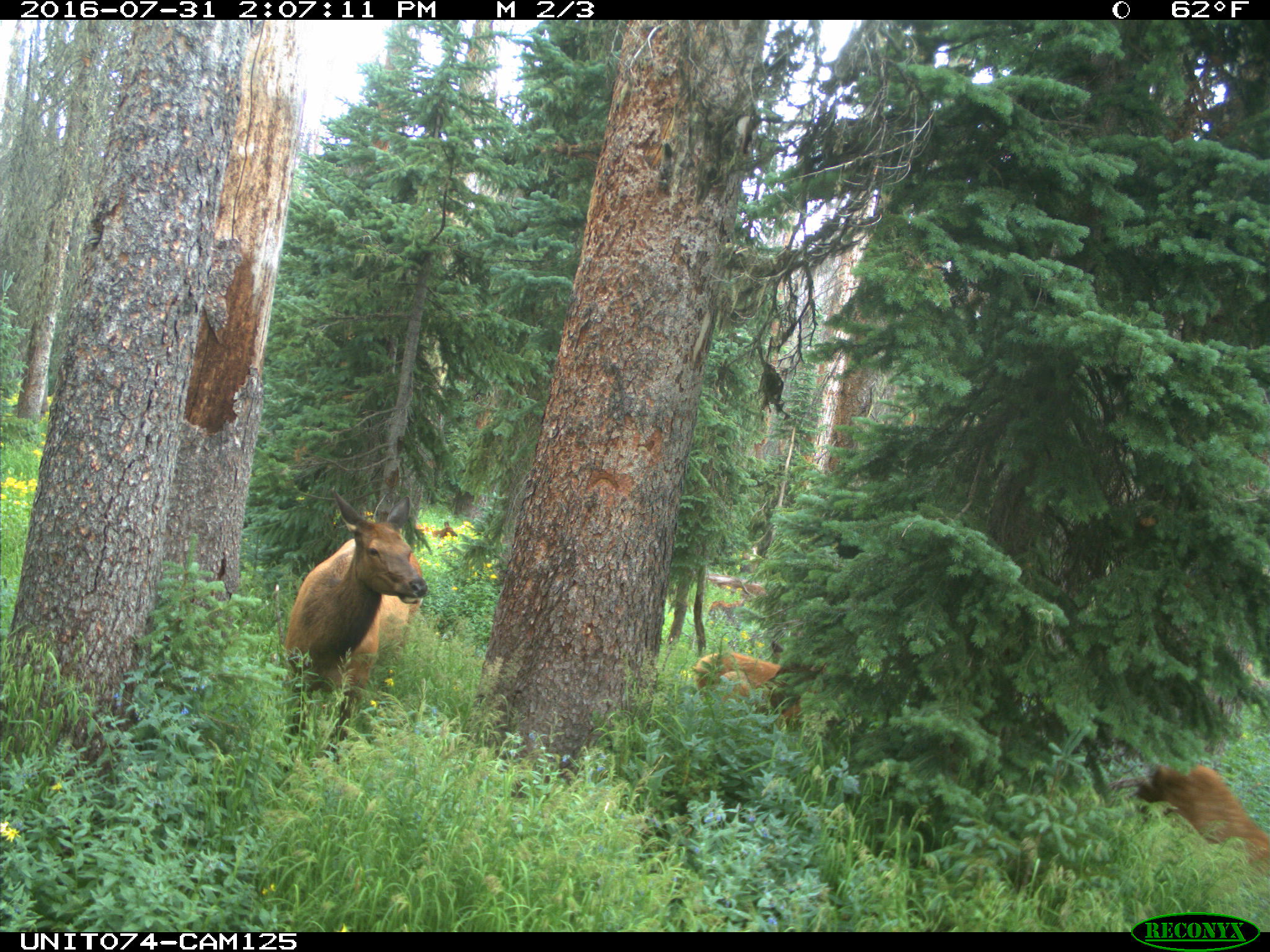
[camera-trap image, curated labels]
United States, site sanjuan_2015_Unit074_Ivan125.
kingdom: Animalia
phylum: Chordata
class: Mammalia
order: Artiodactyla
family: Cervidae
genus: Cervus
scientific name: Cervus elaphus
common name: red deer